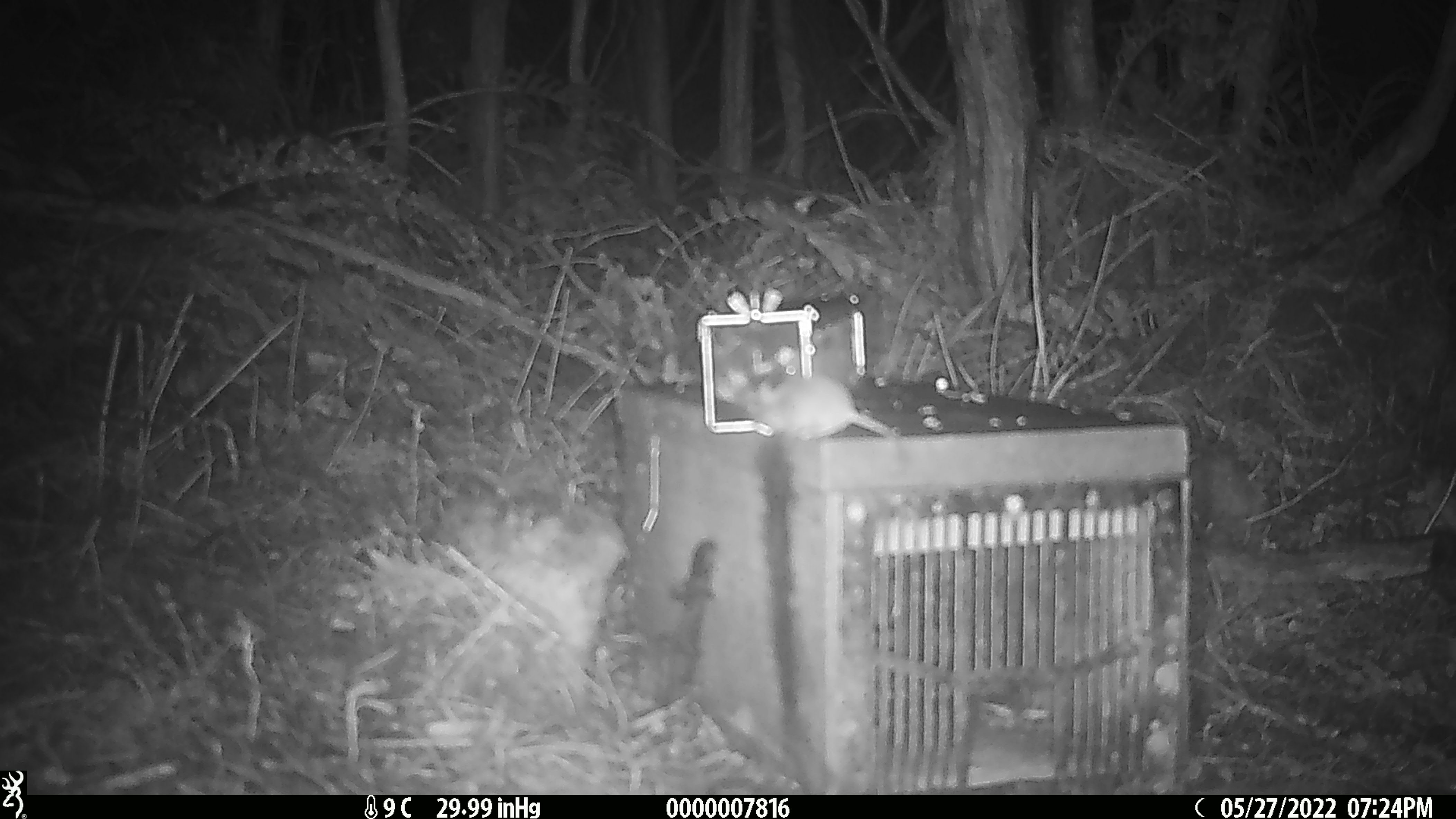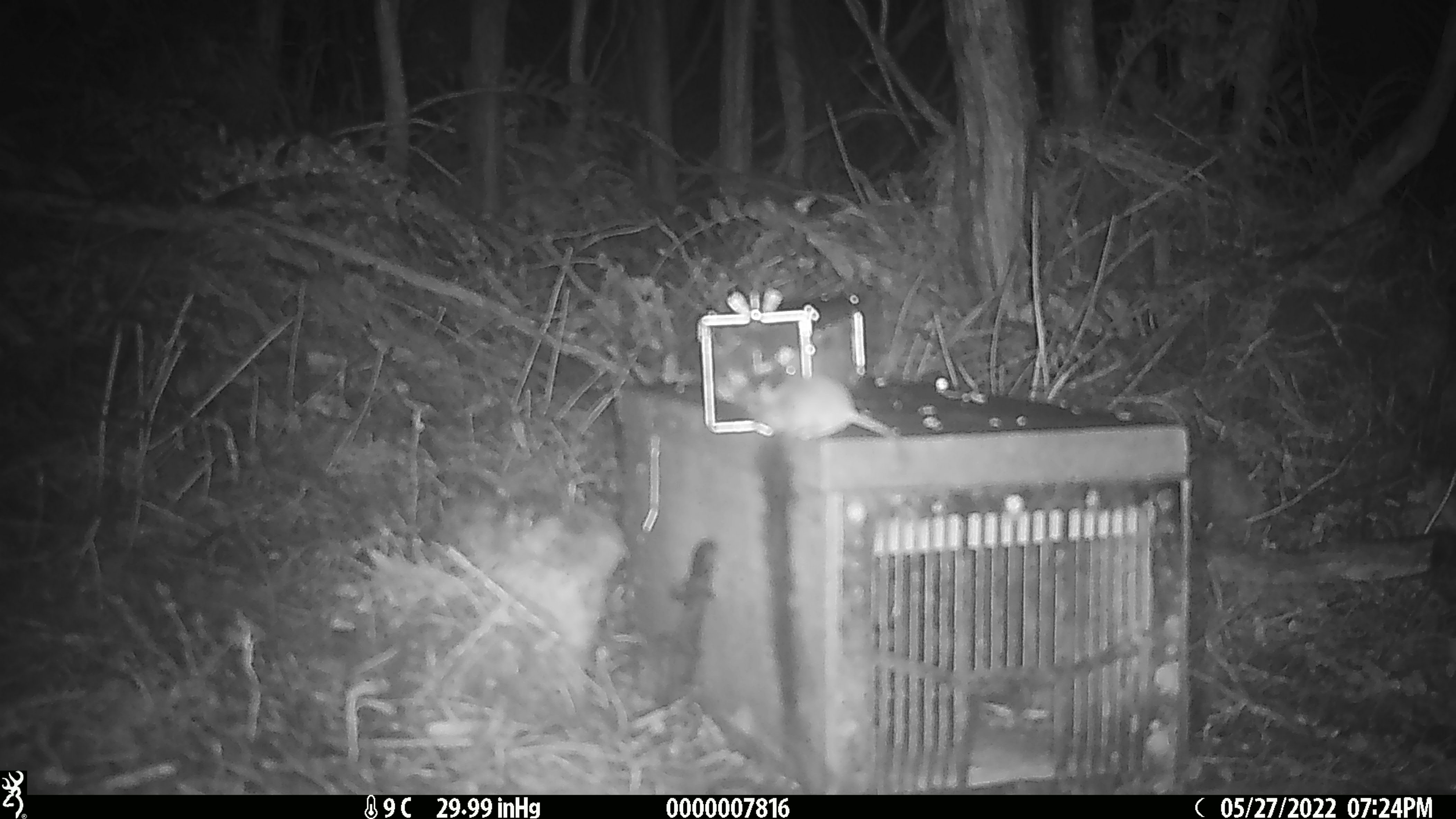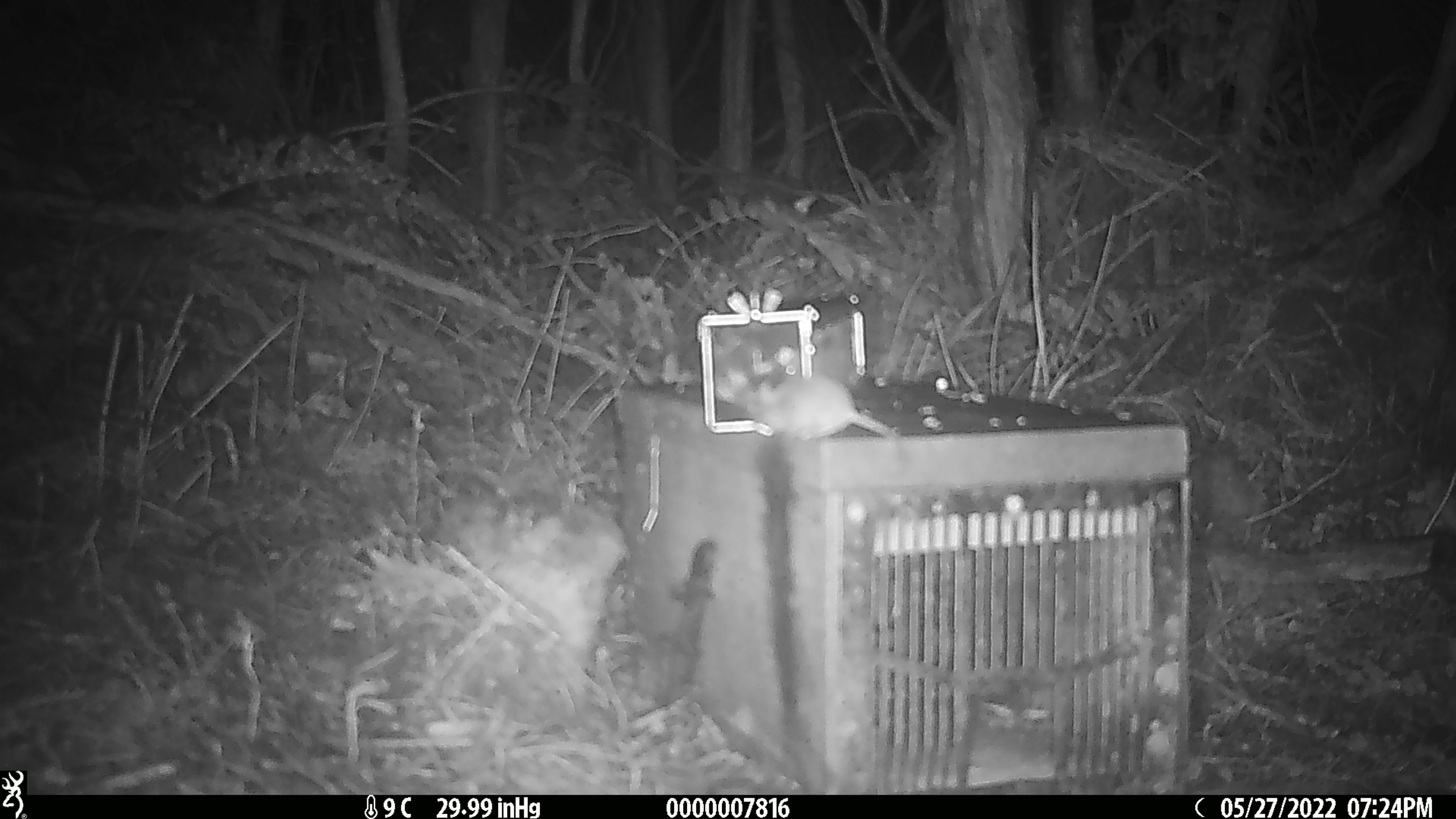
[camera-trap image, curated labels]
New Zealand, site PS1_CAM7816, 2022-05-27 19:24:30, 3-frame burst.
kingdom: Animalia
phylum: Chordata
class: Mammalia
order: Rodentia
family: Muridae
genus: Mus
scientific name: Mus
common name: mouse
Mouse (Mus).